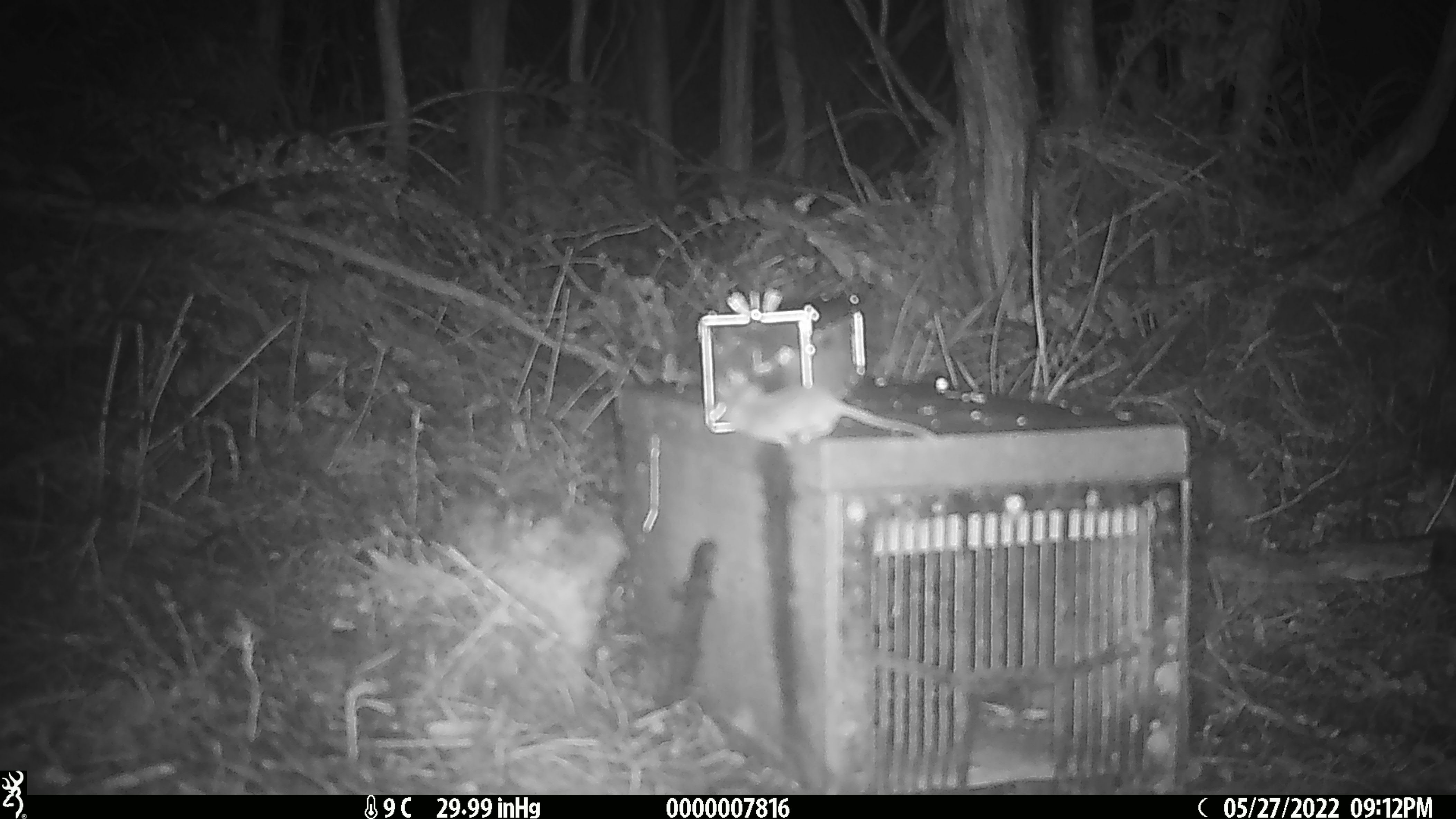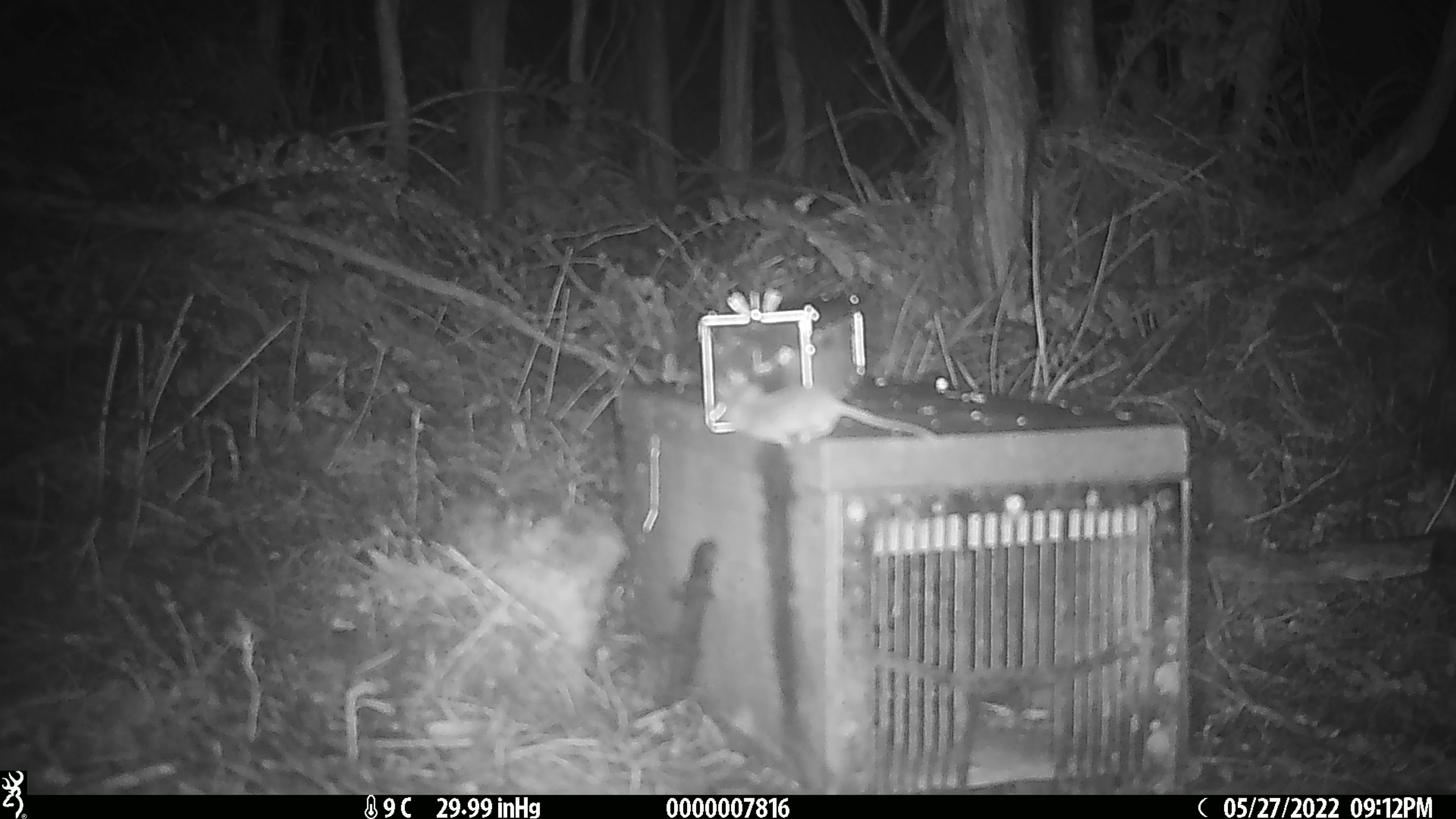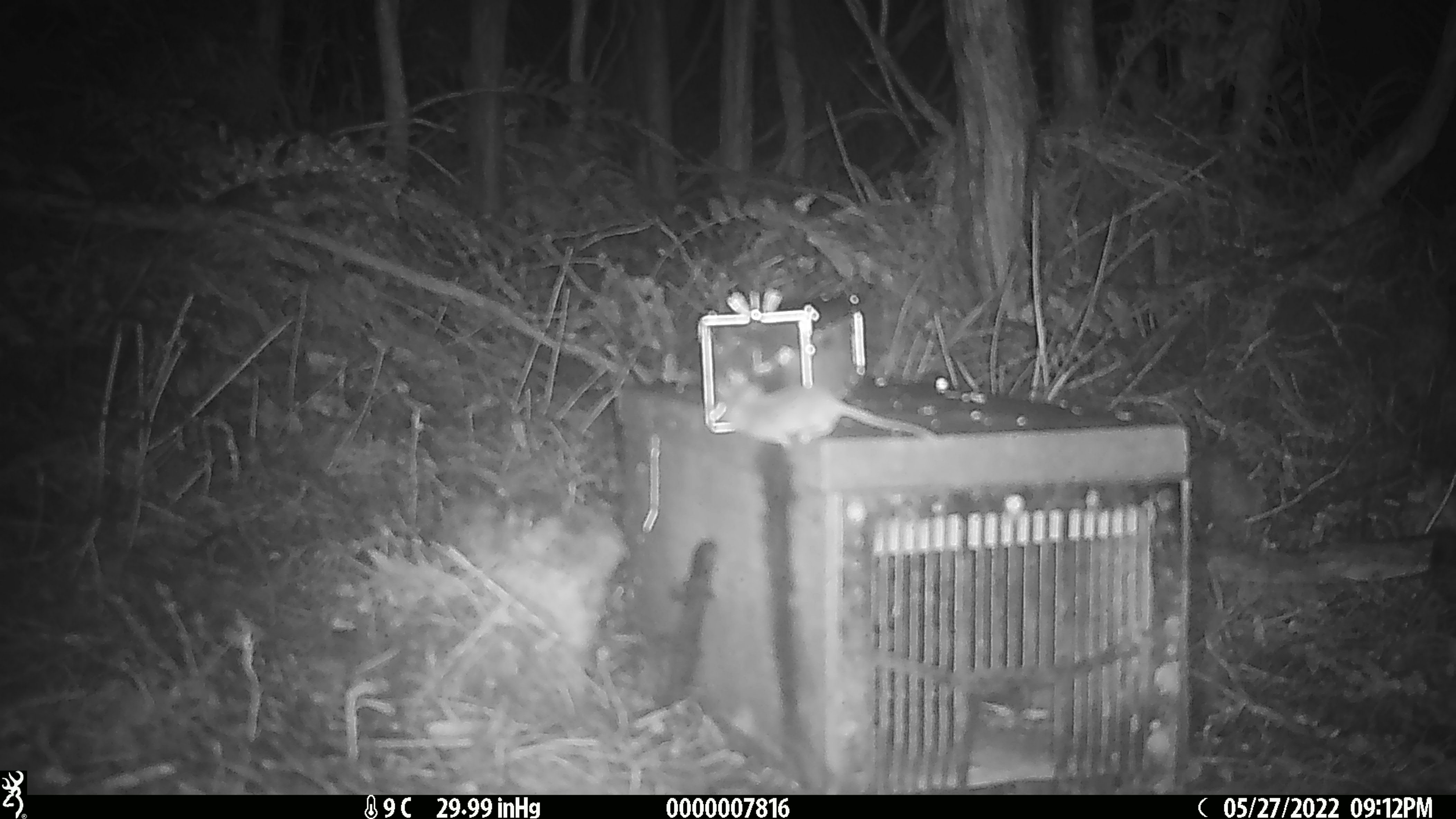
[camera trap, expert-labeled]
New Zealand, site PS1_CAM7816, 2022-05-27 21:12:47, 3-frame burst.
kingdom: Animalia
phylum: Chordata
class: Mammalia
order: Rodentia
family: Muridae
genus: Mus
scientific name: Mus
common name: mouse